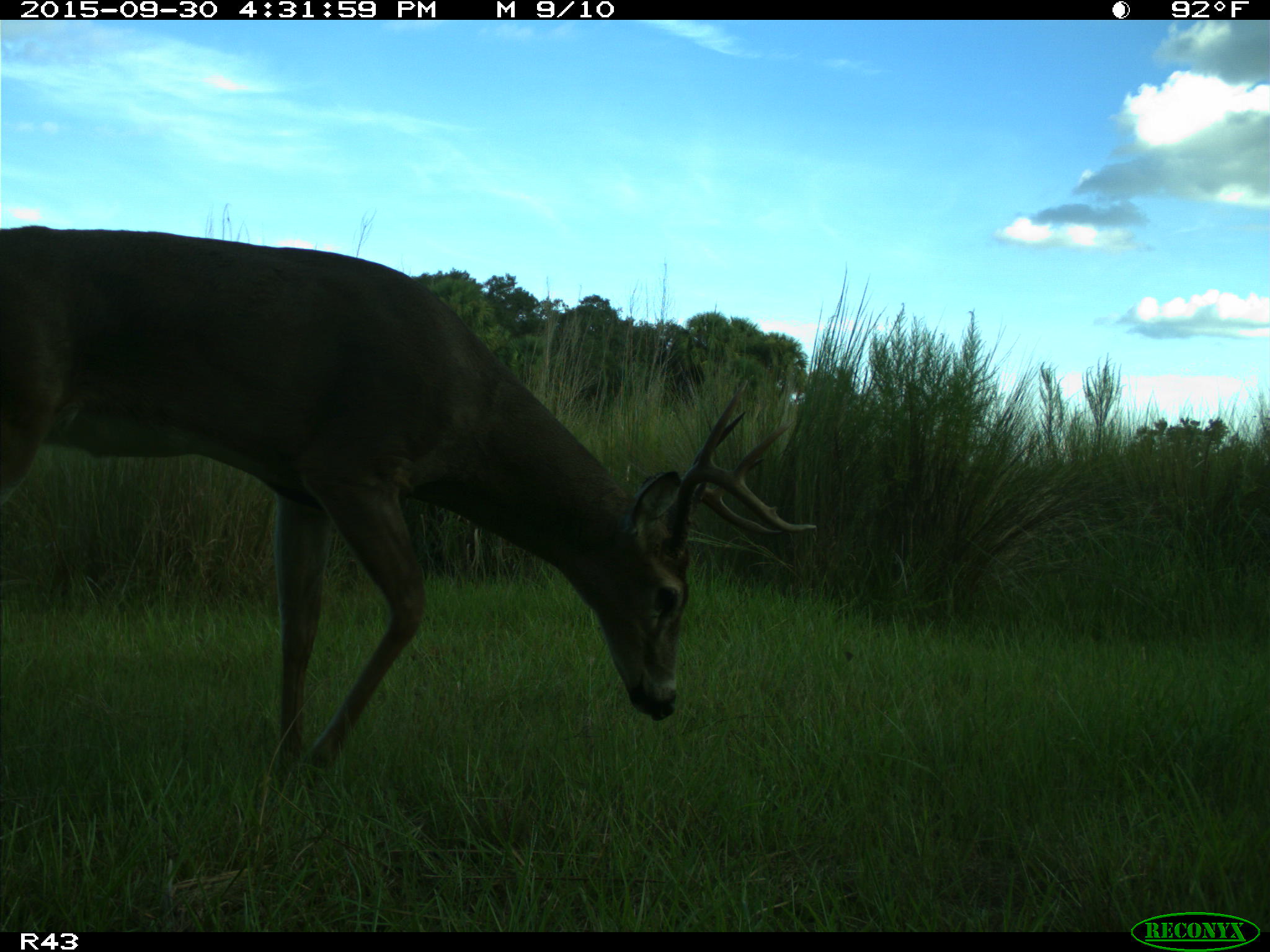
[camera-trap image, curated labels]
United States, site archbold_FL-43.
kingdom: Animalia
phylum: Chordata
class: Mammalia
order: Artiodactyla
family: Cervidae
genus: Odocoileus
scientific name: Odocoileus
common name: deer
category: unidentified deer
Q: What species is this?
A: Unidentified deer (deer) (Odocoileus).